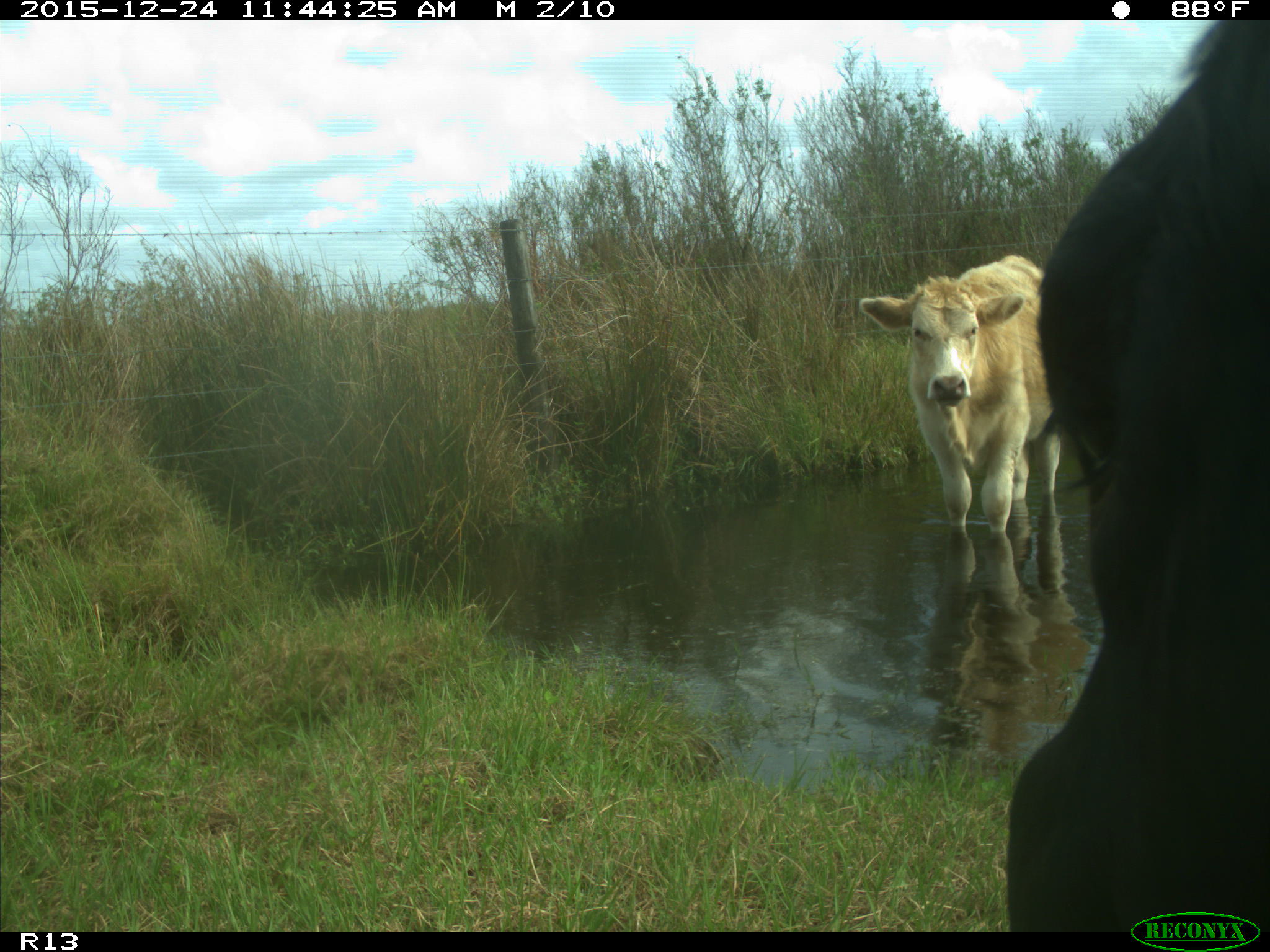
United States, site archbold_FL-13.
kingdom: Animalia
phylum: Chordata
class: Mammalia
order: Artiodactyla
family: Bovidae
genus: Bos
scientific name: Bos taurus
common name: domestic cow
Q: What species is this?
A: Bos taurus (domestic cow).